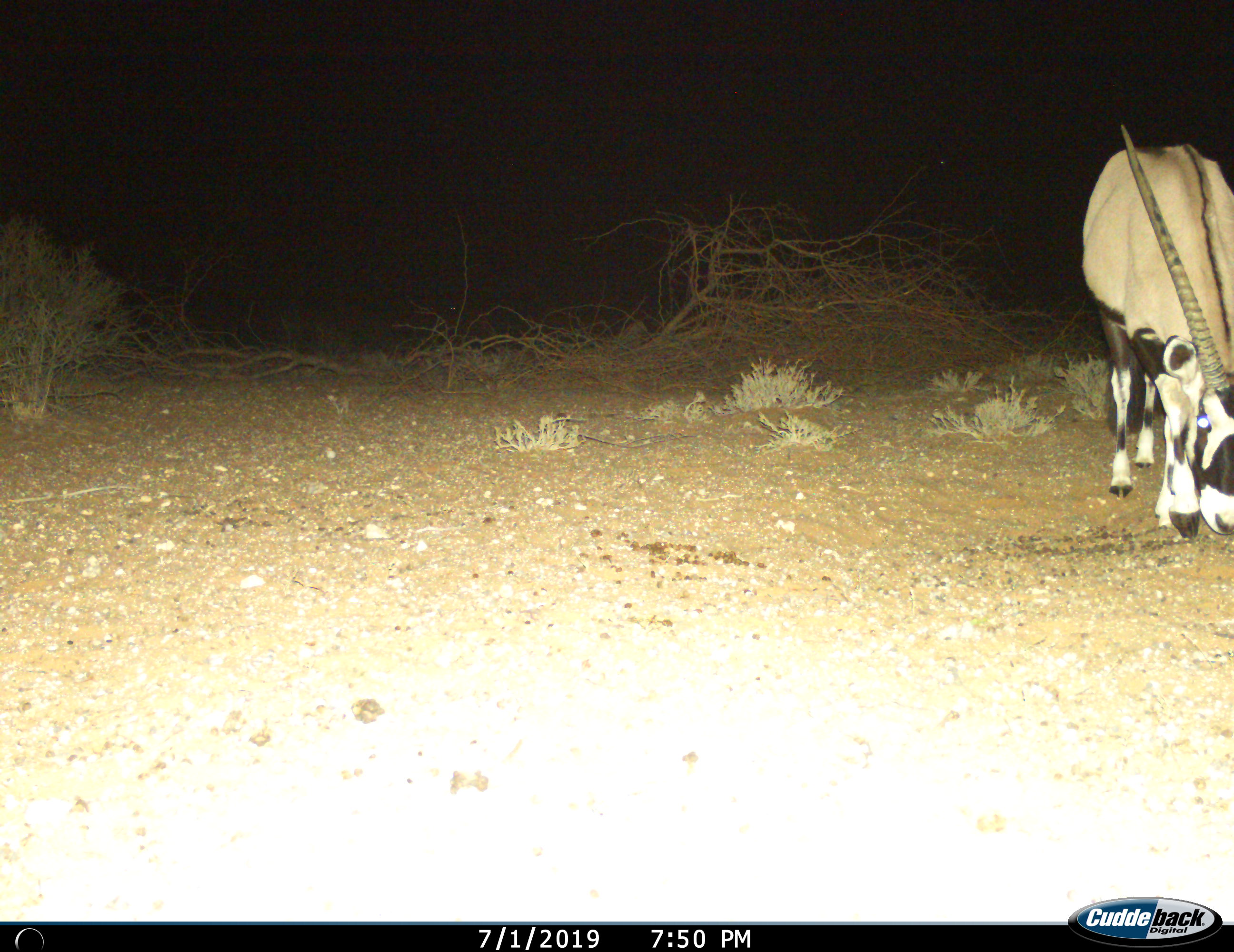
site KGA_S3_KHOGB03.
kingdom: Animalia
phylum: Chordata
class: Mammalia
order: Artiodactyla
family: Bovidae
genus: Oryx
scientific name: Oryx gazella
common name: gemsbok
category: oryx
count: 1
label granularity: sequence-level